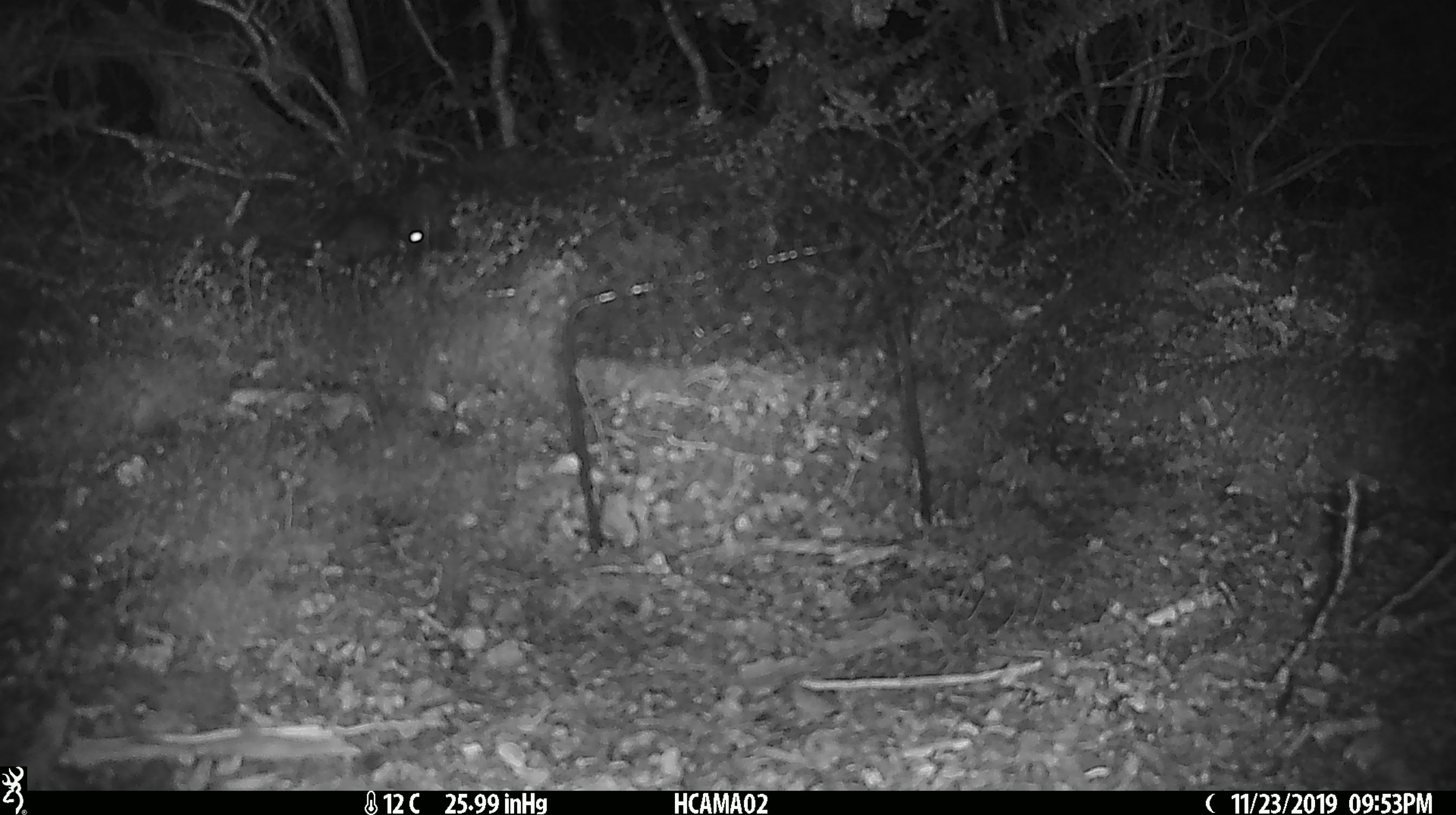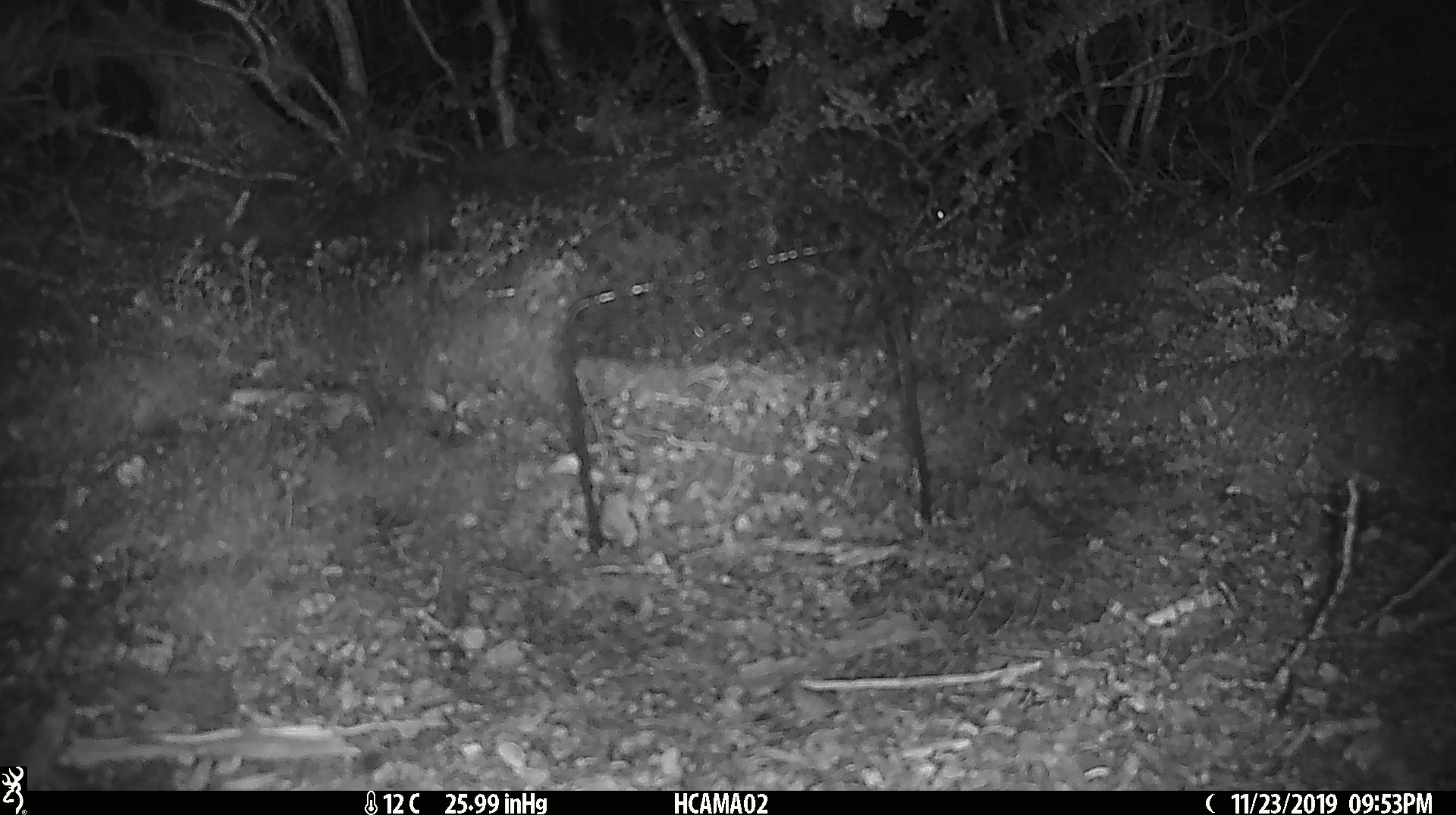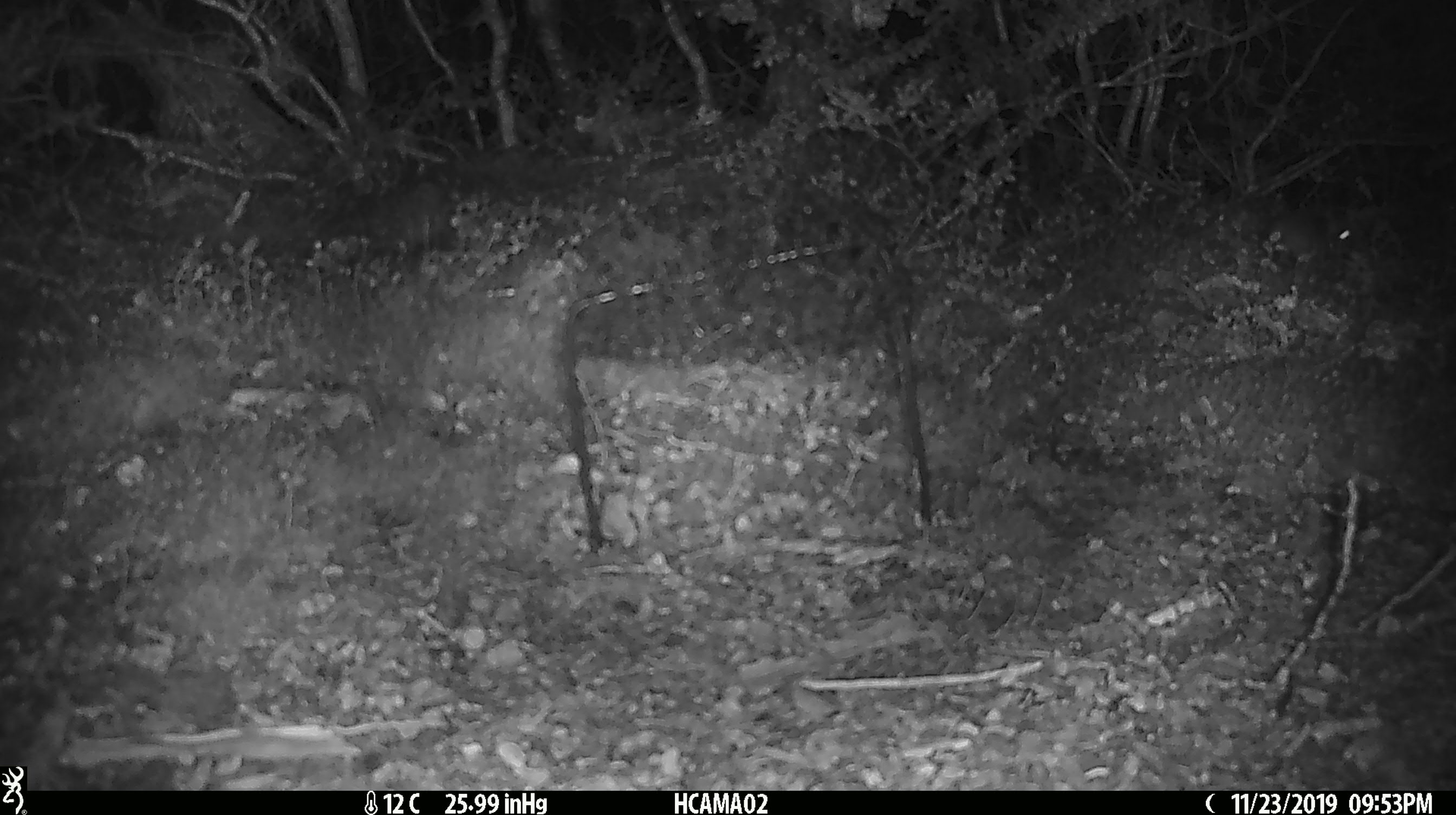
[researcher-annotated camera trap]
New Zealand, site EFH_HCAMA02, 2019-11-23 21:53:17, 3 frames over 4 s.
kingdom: Animalia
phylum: Chordata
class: Mammalia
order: Rodentia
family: Muridae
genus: Mus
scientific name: Mus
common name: mouse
Mouse (Mus).